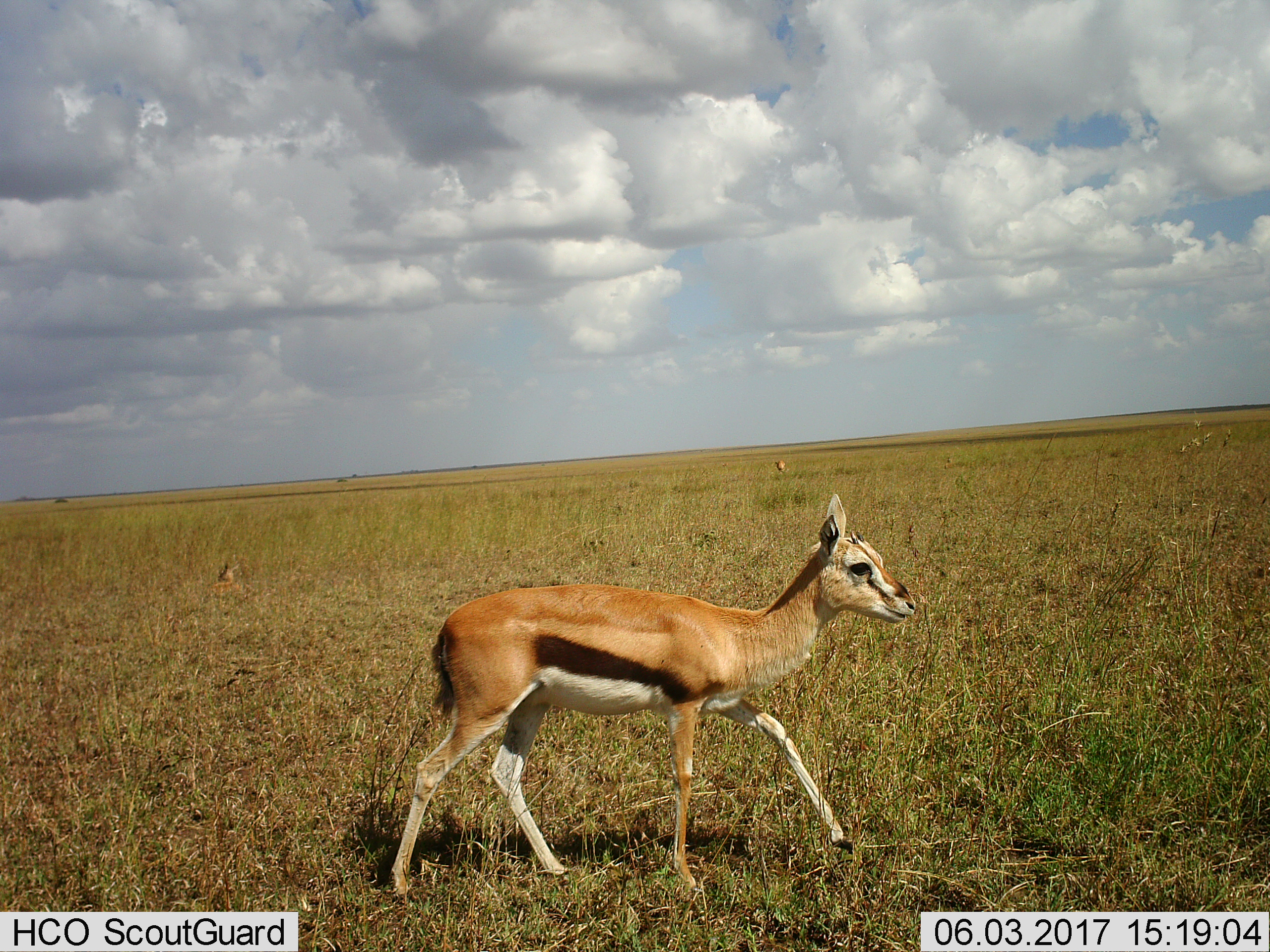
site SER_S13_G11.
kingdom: Animalia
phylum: Chordata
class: Mammalia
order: Artiodactyla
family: Bovidae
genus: Eudorcas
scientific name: Eudorcas thomsonii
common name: thomson's gazelle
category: gazellethomsons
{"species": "gazellethomsons (thomson's gazelle) (Eudorcas thomsonii)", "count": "1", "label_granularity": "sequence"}